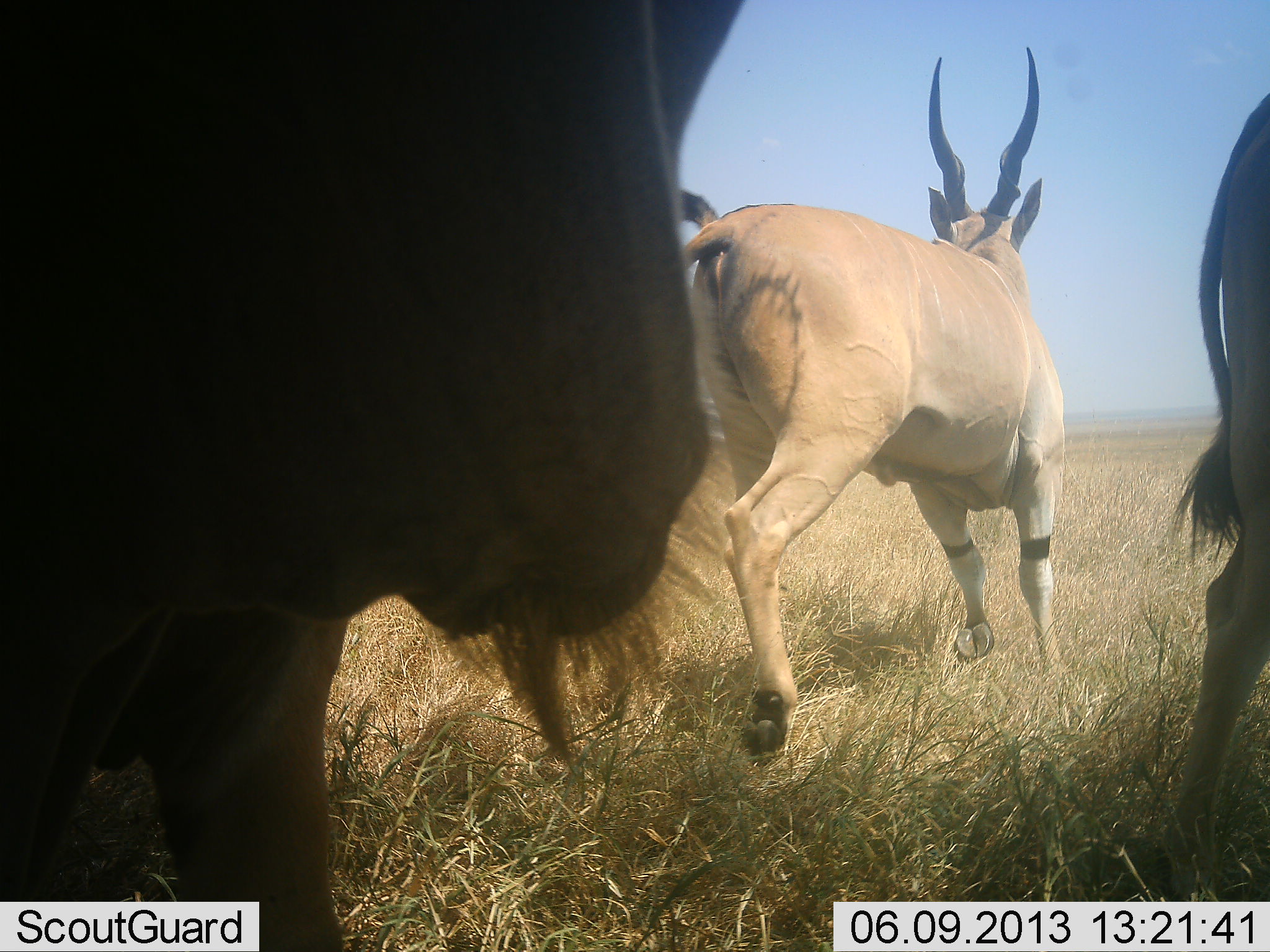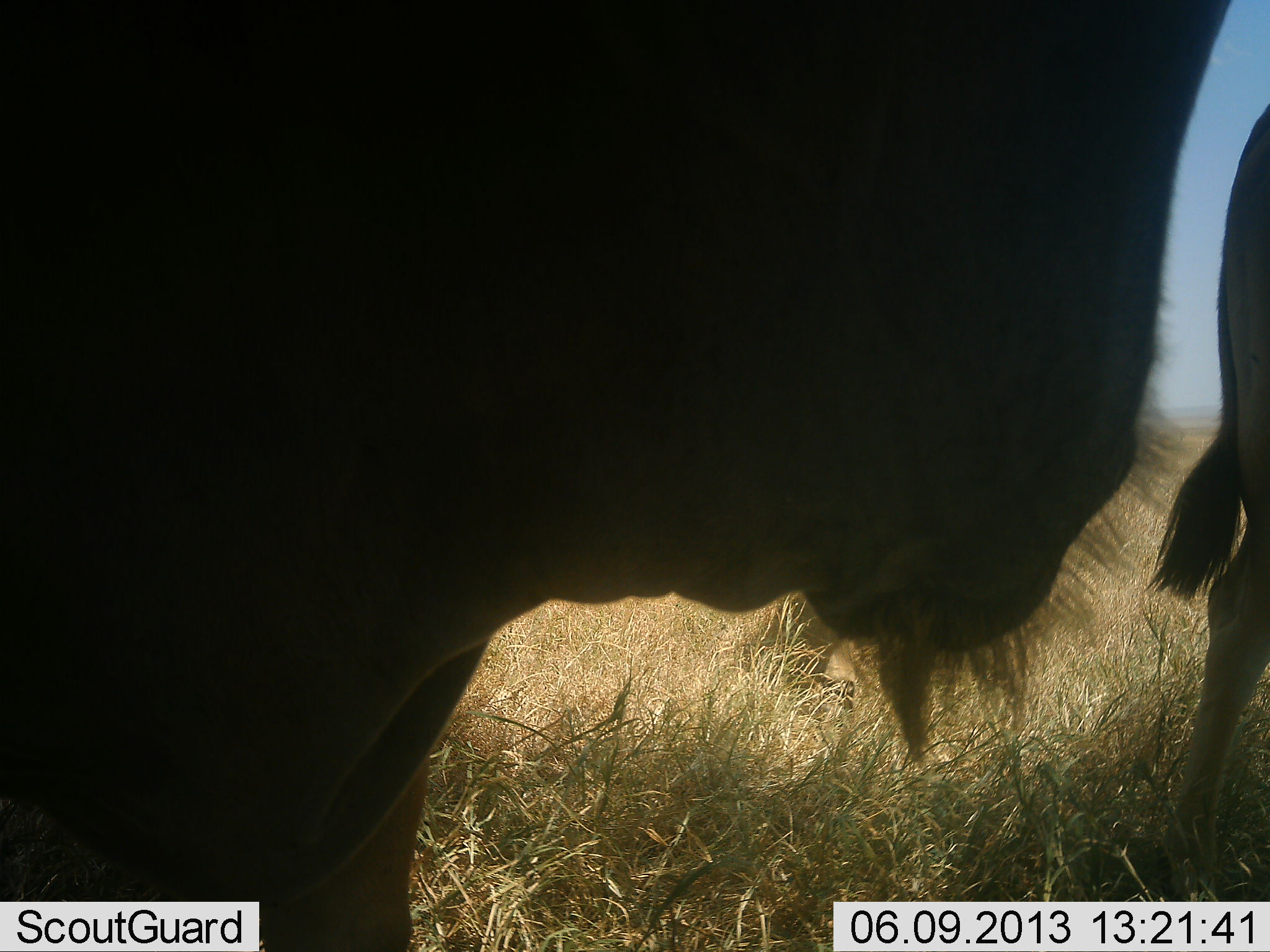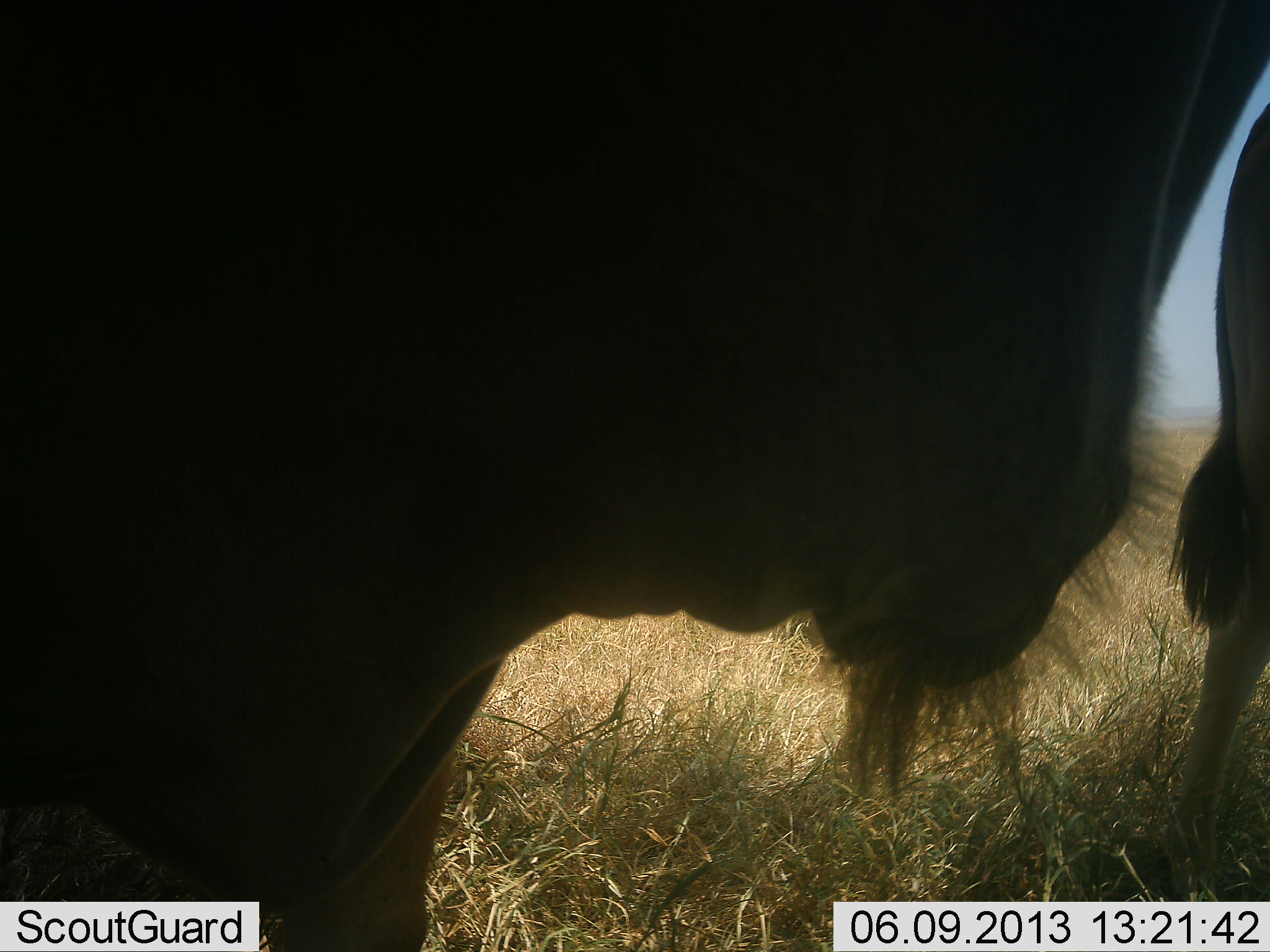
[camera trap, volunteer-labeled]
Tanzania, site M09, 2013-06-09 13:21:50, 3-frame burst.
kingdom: Animalia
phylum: Chordata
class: Mammalia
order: Artiodactyla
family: Bovidae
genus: Tragelaphus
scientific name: Tragelaphus oryx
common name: eland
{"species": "eland (Tragelaphus oryx)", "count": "3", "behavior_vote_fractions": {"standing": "53%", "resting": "0%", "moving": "89%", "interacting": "0%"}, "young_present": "0%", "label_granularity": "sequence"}